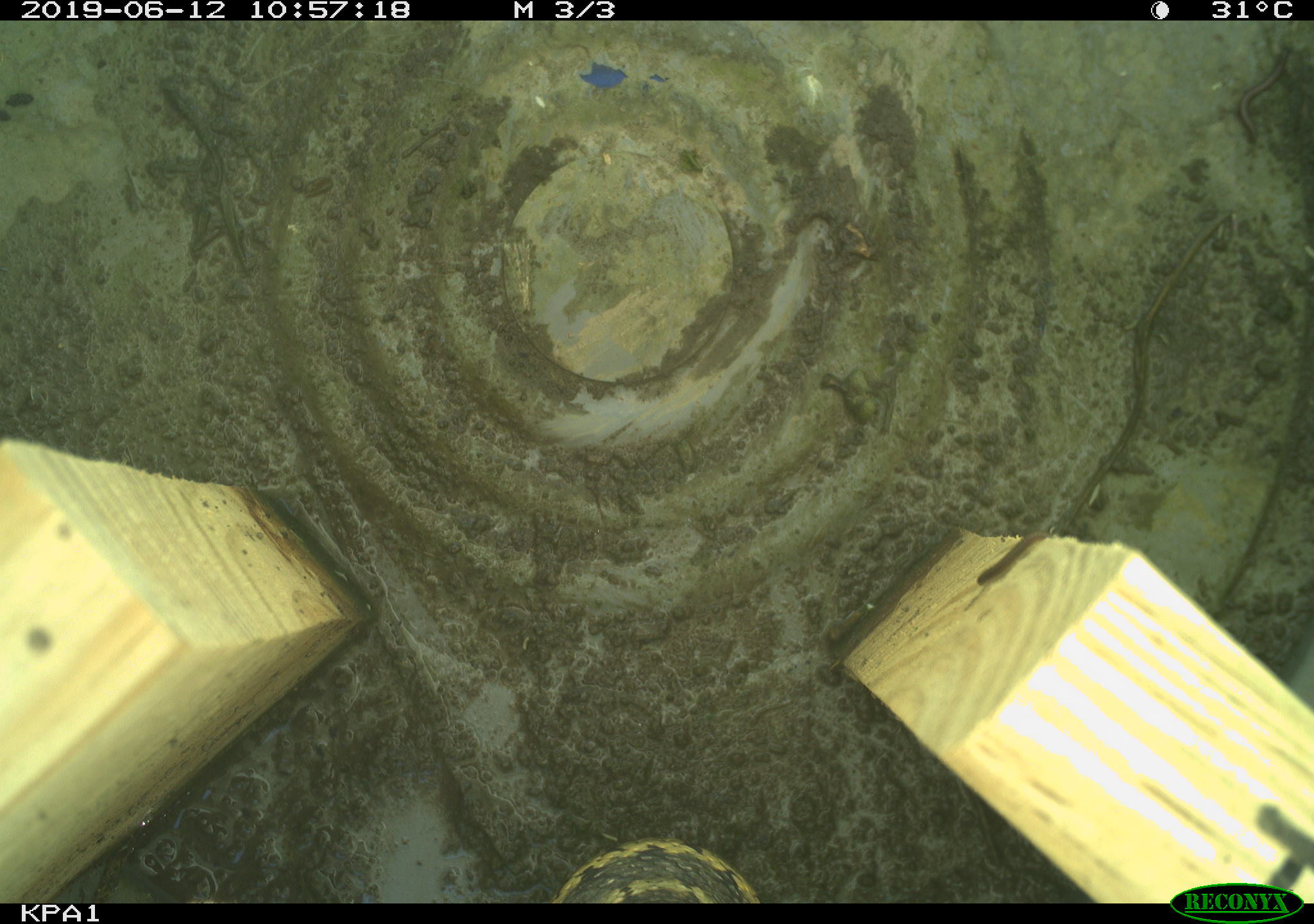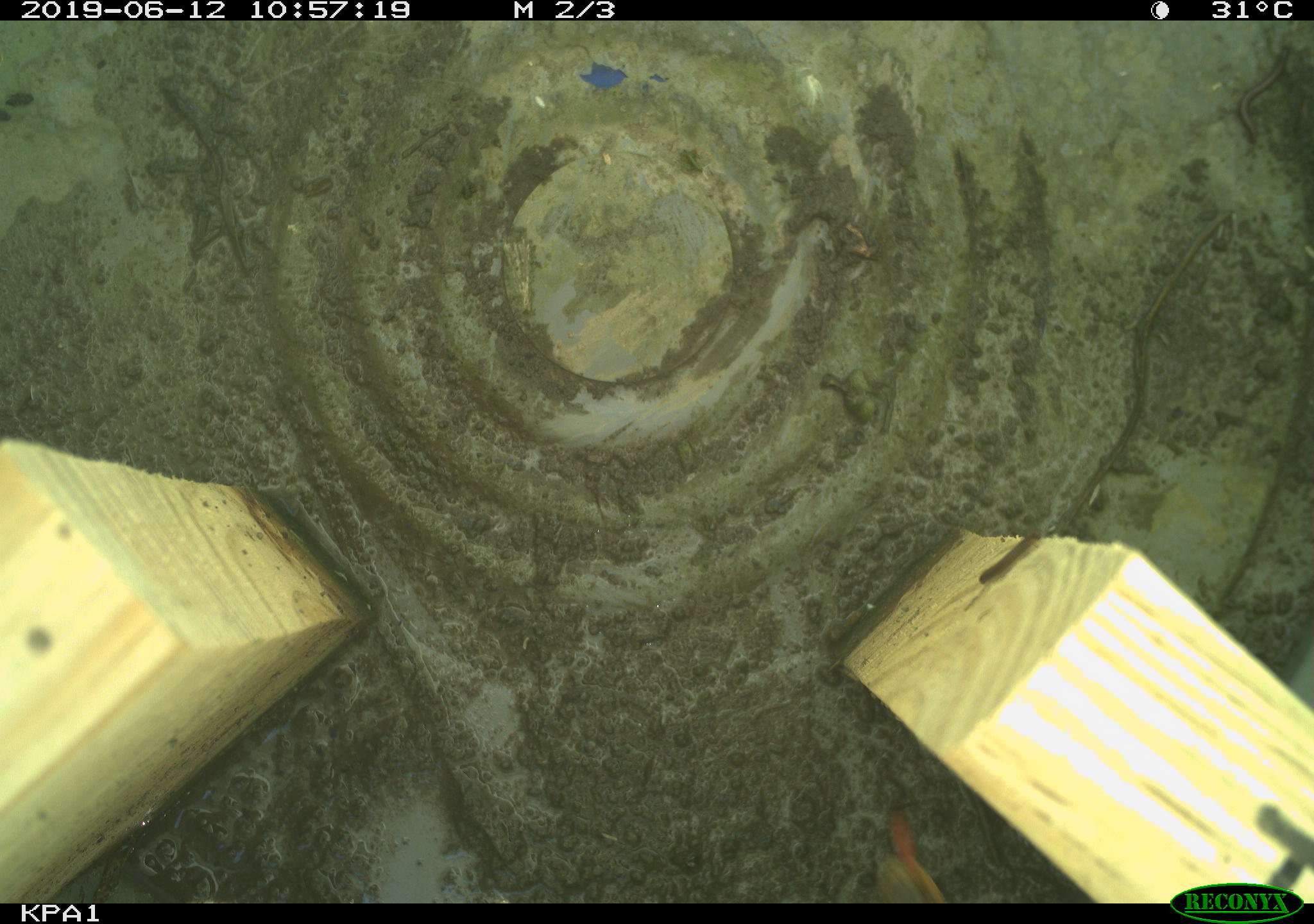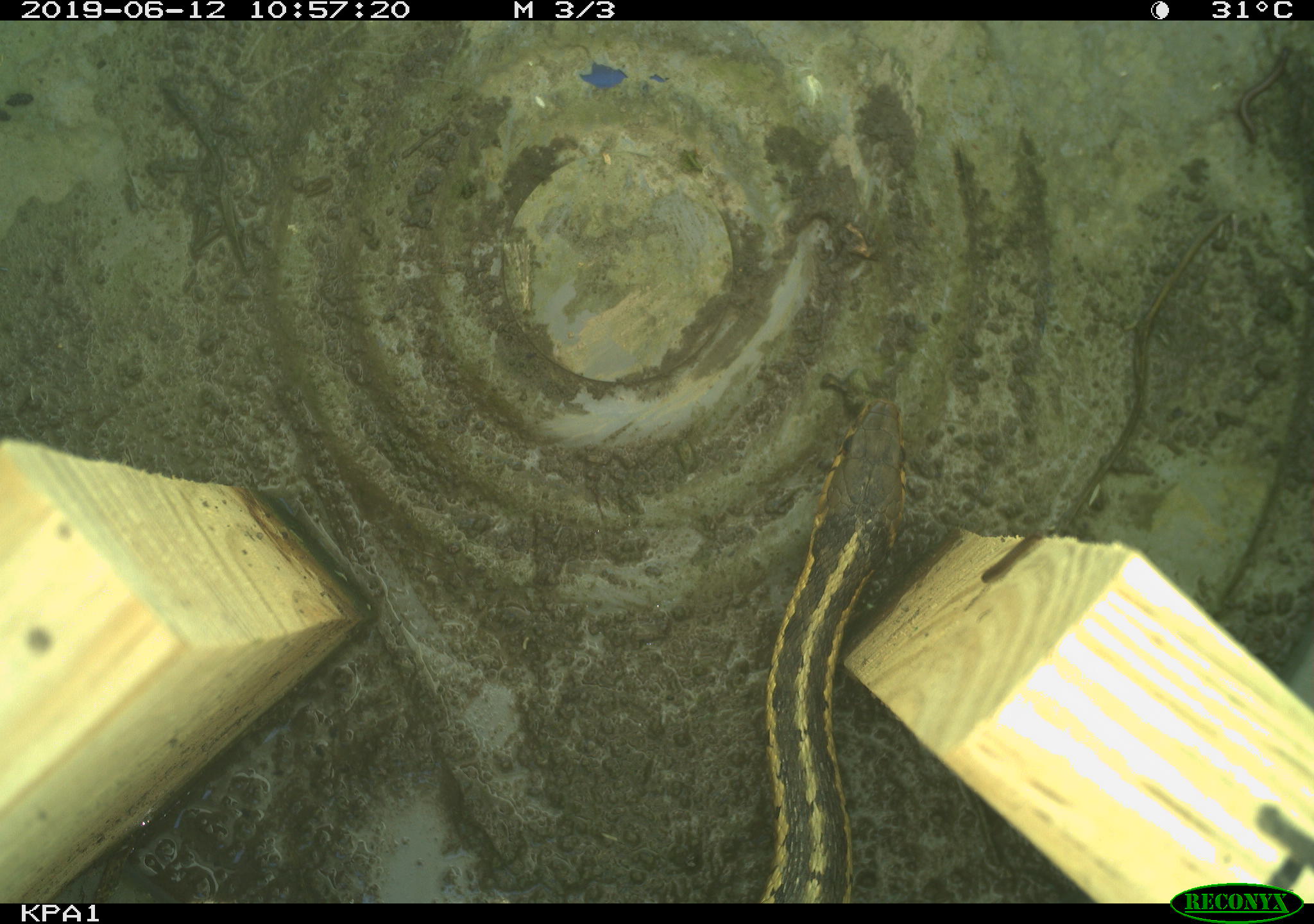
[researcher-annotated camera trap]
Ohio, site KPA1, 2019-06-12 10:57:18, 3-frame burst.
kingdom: Animalia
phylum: Chordata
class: Reptilia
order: Squamata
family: Colubridae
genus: Thamnophis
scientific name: Thamnophis sirtalis sirtalis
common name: eastern gartersnake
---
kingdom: Animalia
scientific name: Animalia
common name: animal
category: invertebrate